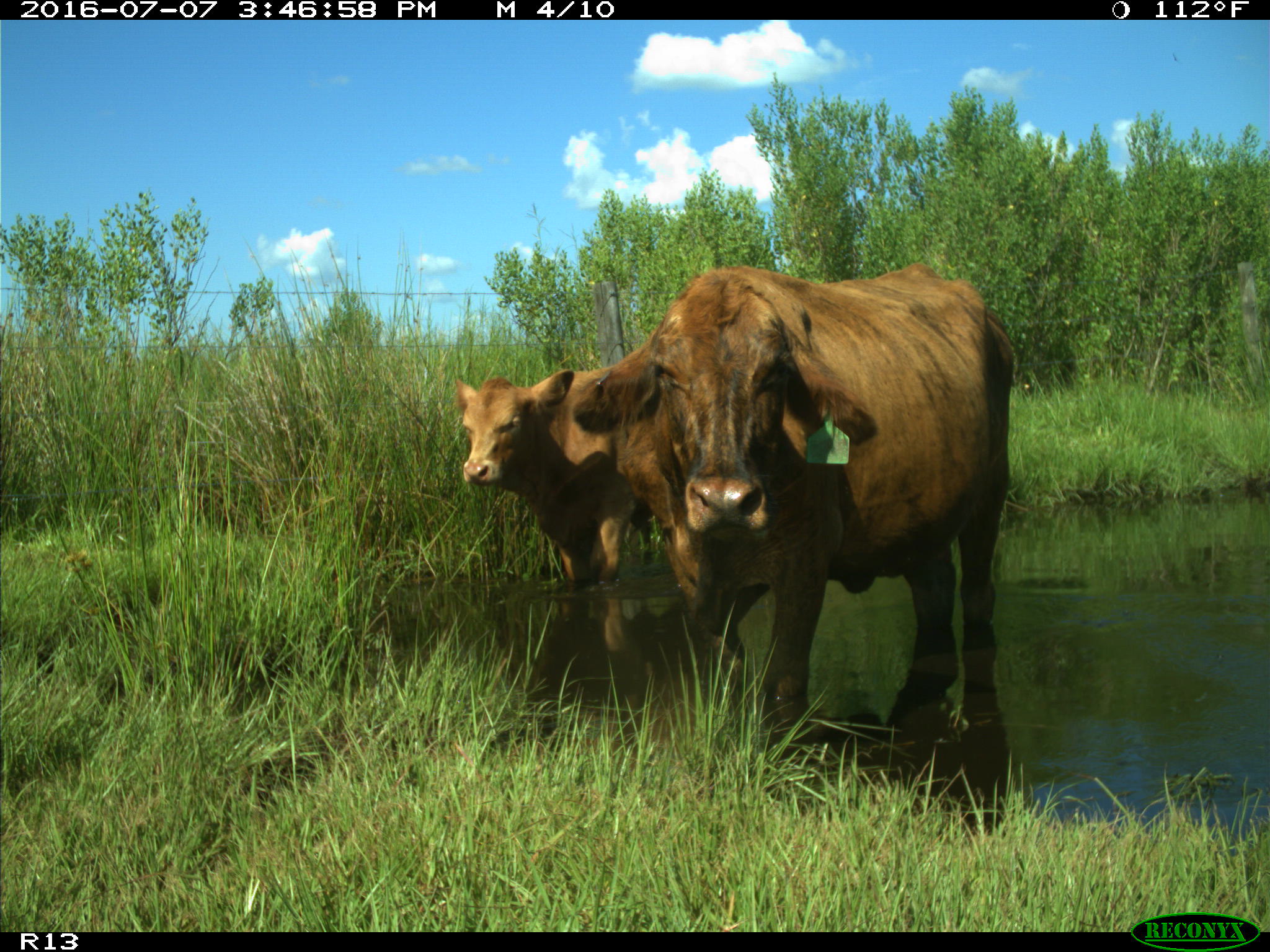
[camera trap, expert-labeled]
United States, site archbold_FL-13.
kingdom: Animalia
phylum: Chordata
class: Mammalia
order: Artiodactyla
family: Bovidae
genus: Bos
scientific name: Bos taurus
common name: domestic cow